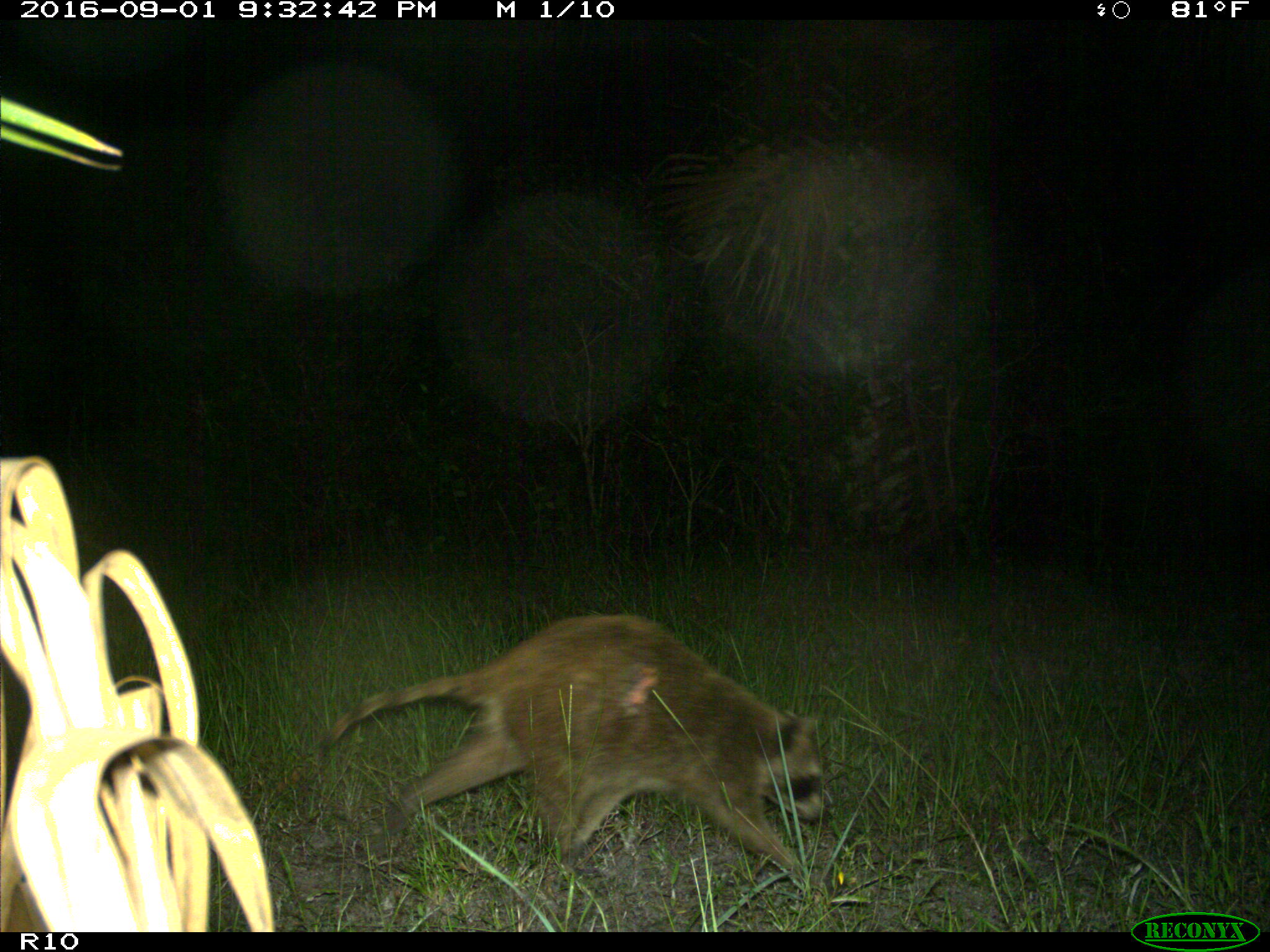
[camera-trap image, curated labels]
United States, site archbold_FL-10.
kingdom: Animalia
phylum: Chordata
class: Mammalia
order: Carnivora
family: Procyonidae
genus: Procyon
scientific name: Procyon lotor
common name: common raccoon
Procyon lotor (common raccoon).